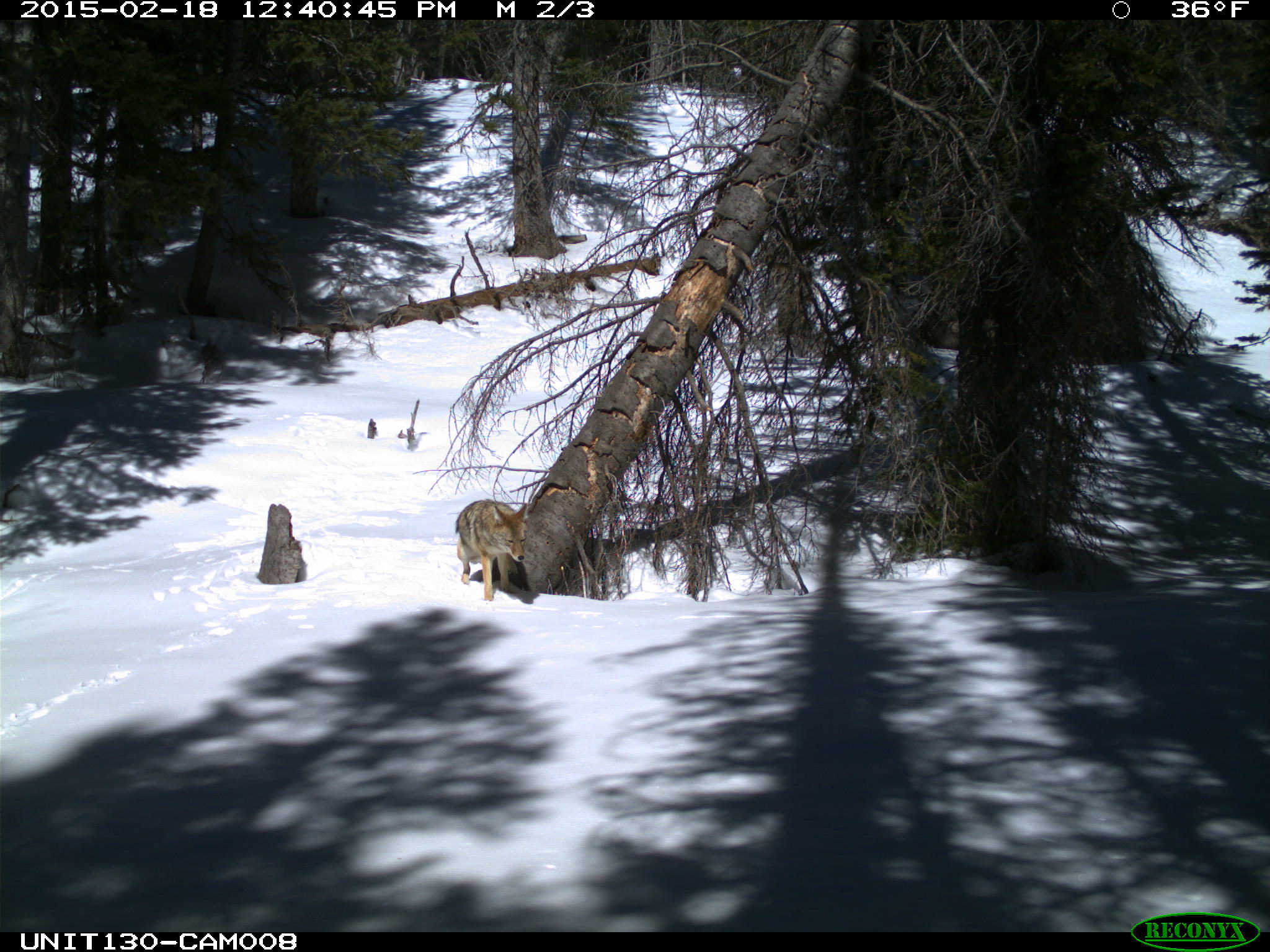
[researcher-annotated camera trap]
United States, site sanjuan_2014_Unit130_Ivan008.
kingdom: Animalia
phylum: Chordata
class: Mammalia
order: Carnivora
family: Canidae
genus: Canis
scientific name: Canis latrans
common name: coyote